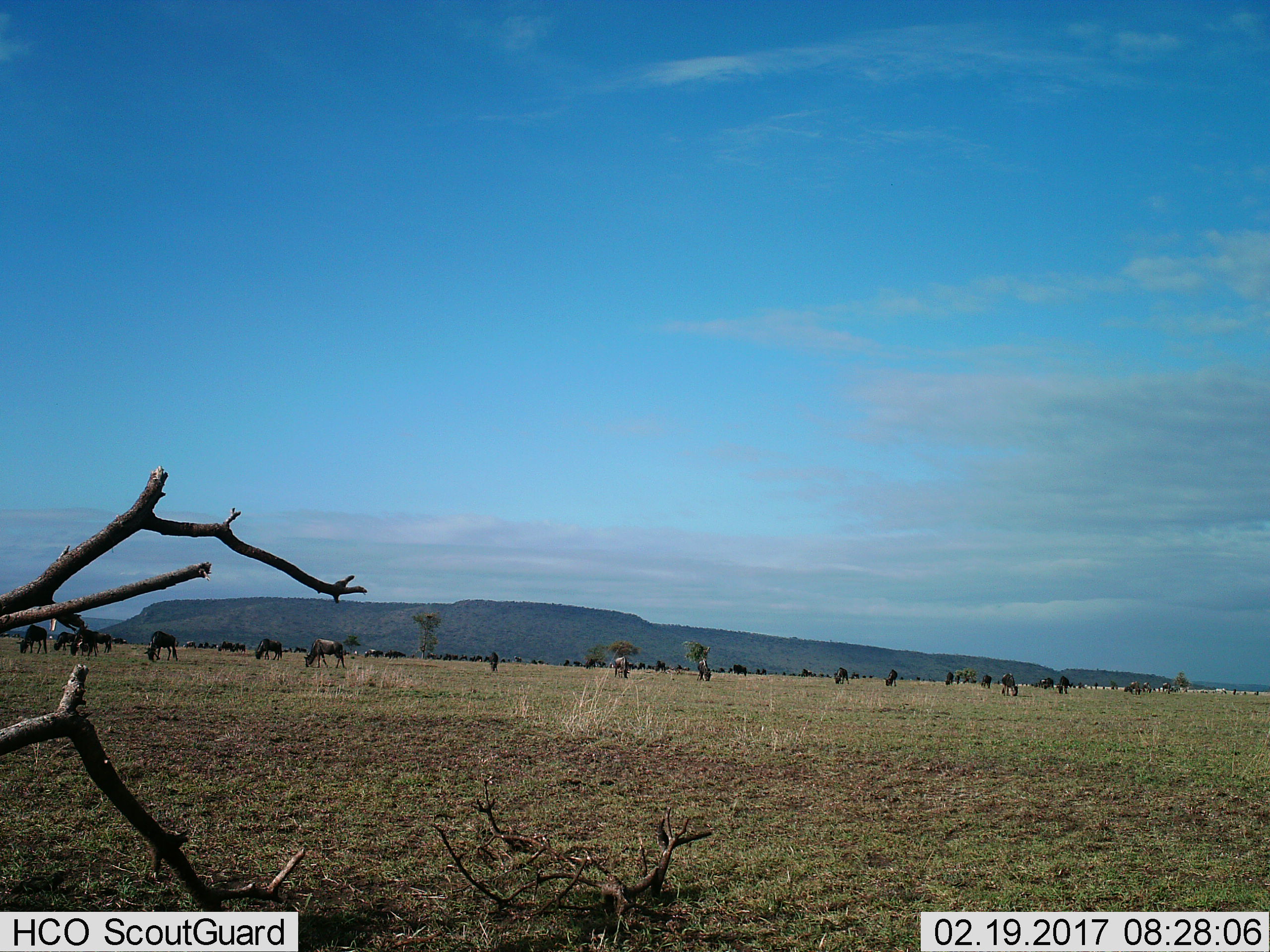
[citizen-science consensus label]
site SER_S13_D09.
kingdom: Animalia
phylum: Chordata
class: Mammalia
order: Artiodactyla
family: Bovidae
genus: Connochaetes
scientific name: Connochaetes taurinus taurinus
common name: blue wildebeest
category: wildebeestblue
Wildebeestblue (blue wildebeest) (Connochaetes taurinus taurinus), count 51+. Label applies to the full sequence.